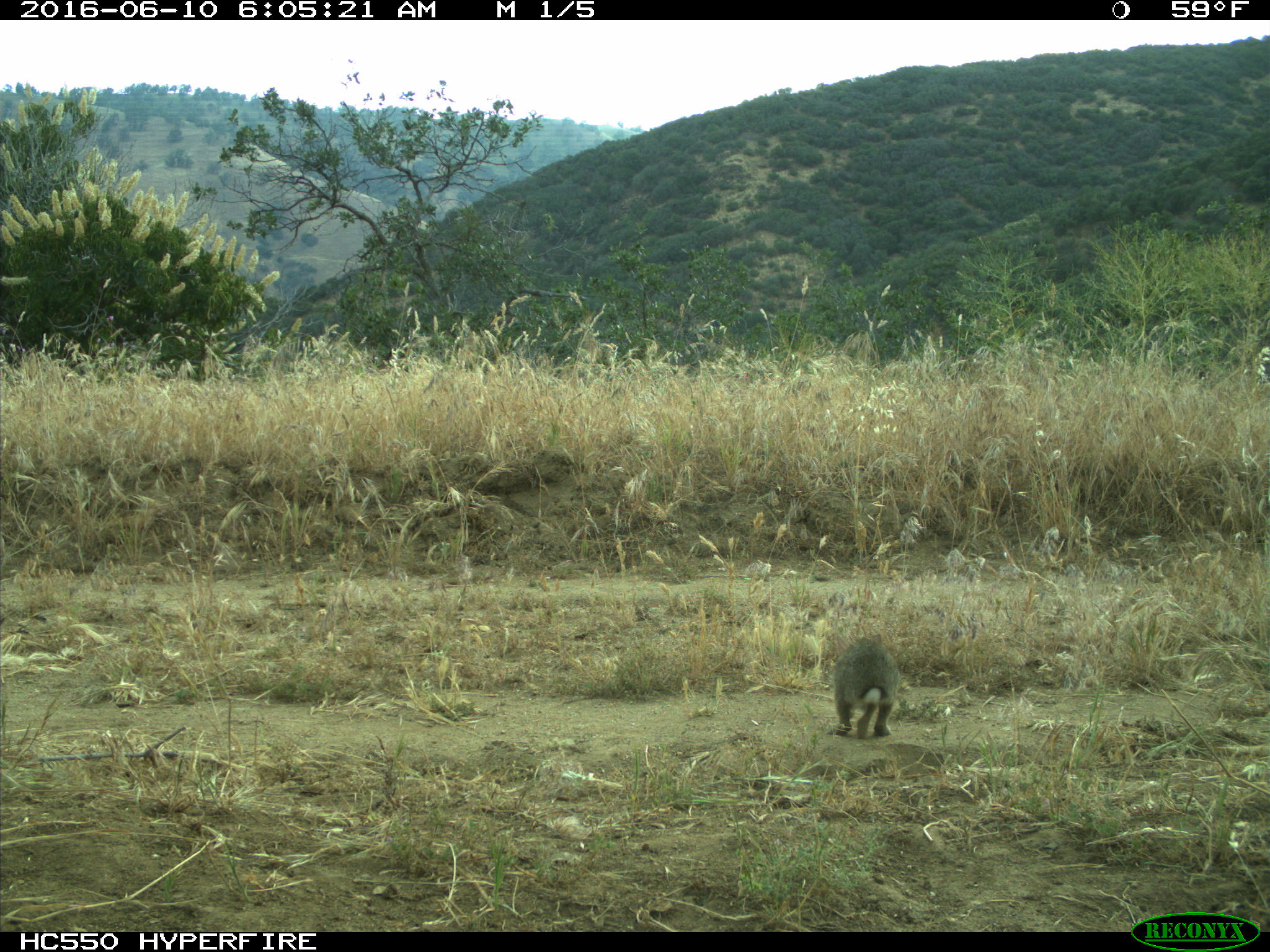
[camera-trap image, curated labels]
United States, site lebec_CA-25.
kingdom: Animalia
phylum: Chordata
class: Mammalia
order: Lagomorpha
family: Leporidae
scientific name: Leporidae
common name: rabbits and hares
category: unidentified rabbit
Unidentified rabbit (rabbits and hares) (Leporidae).